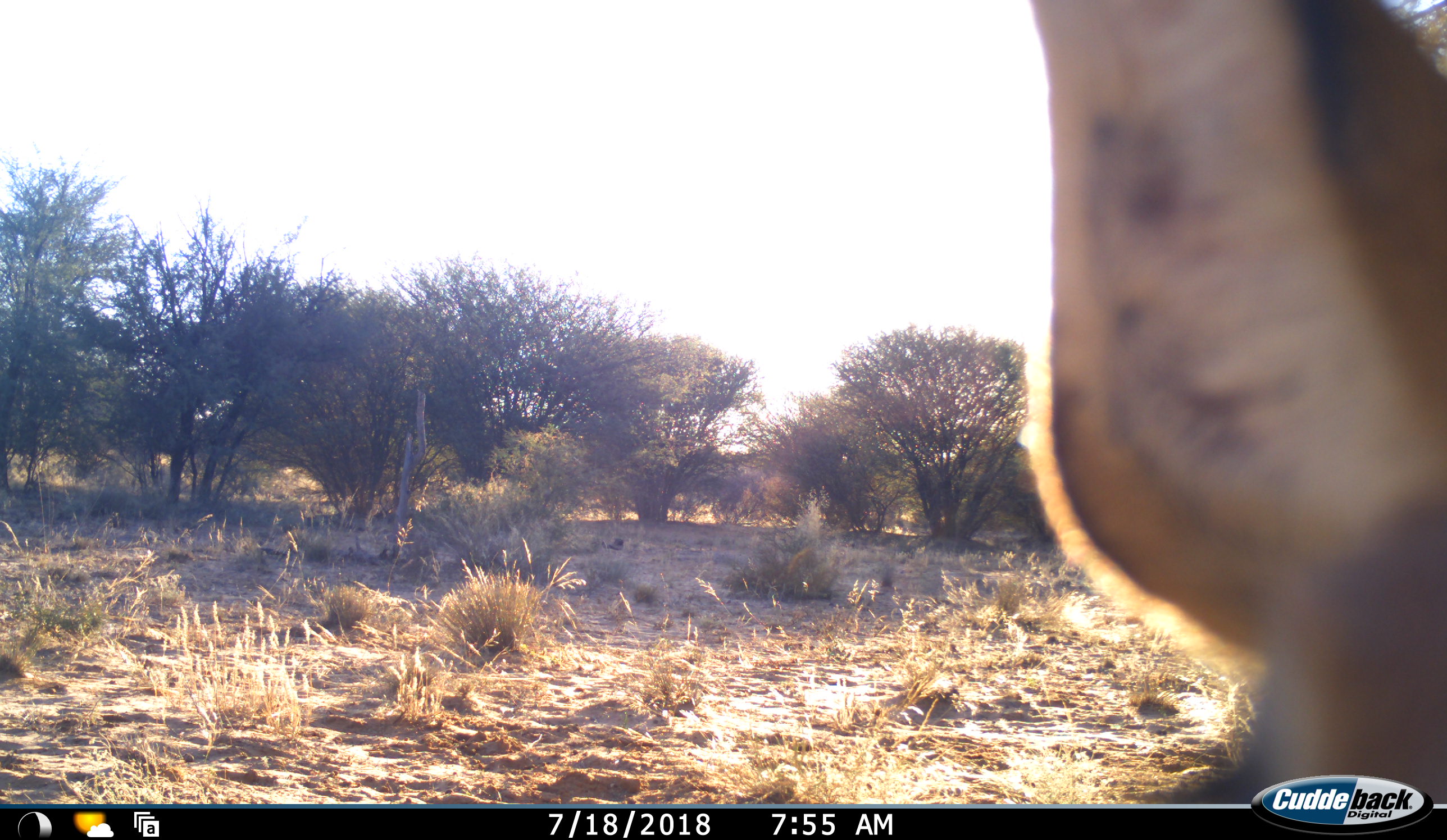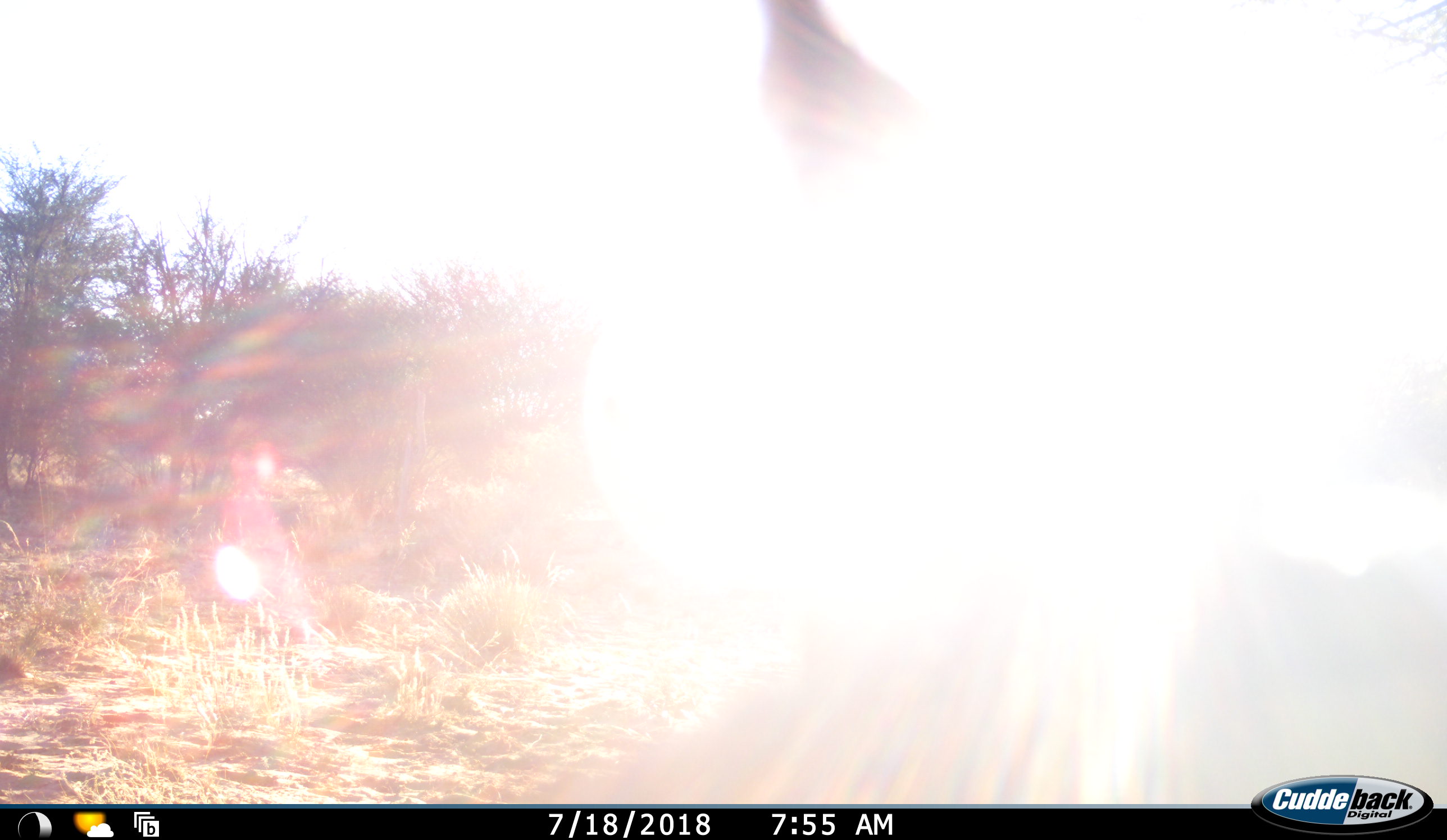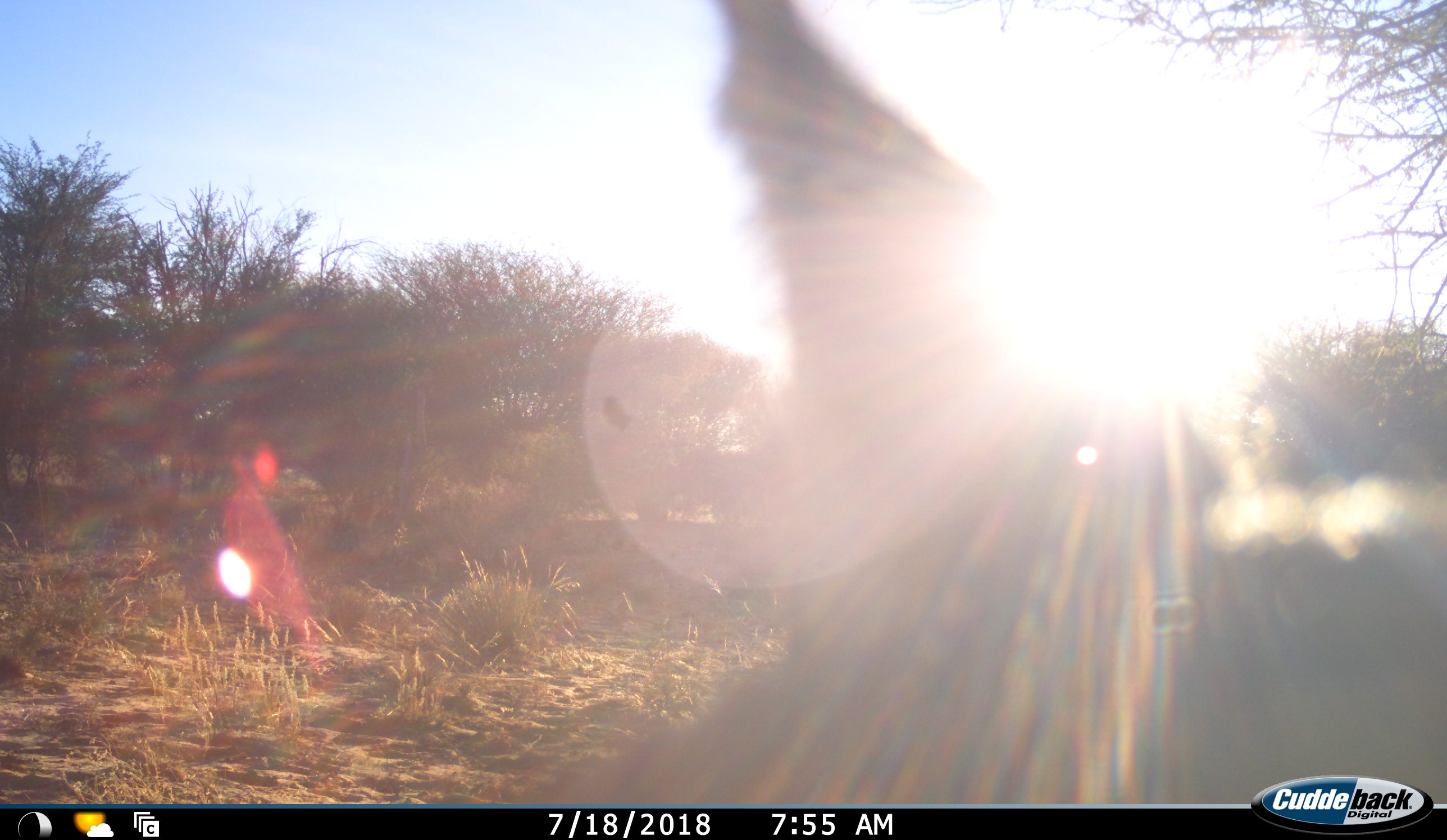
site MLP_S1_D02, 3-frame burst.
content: unidentified animal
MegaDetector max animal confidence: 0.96